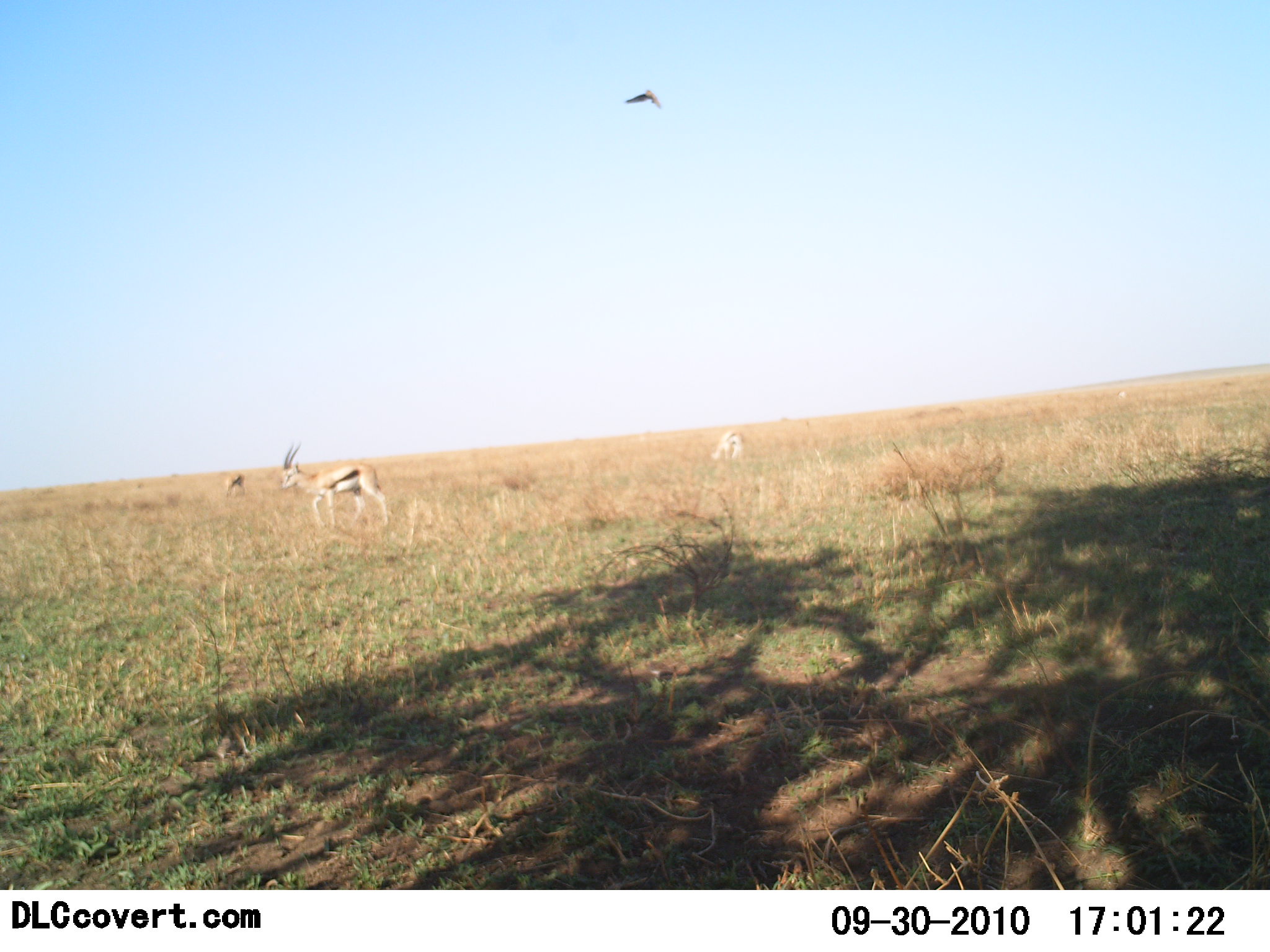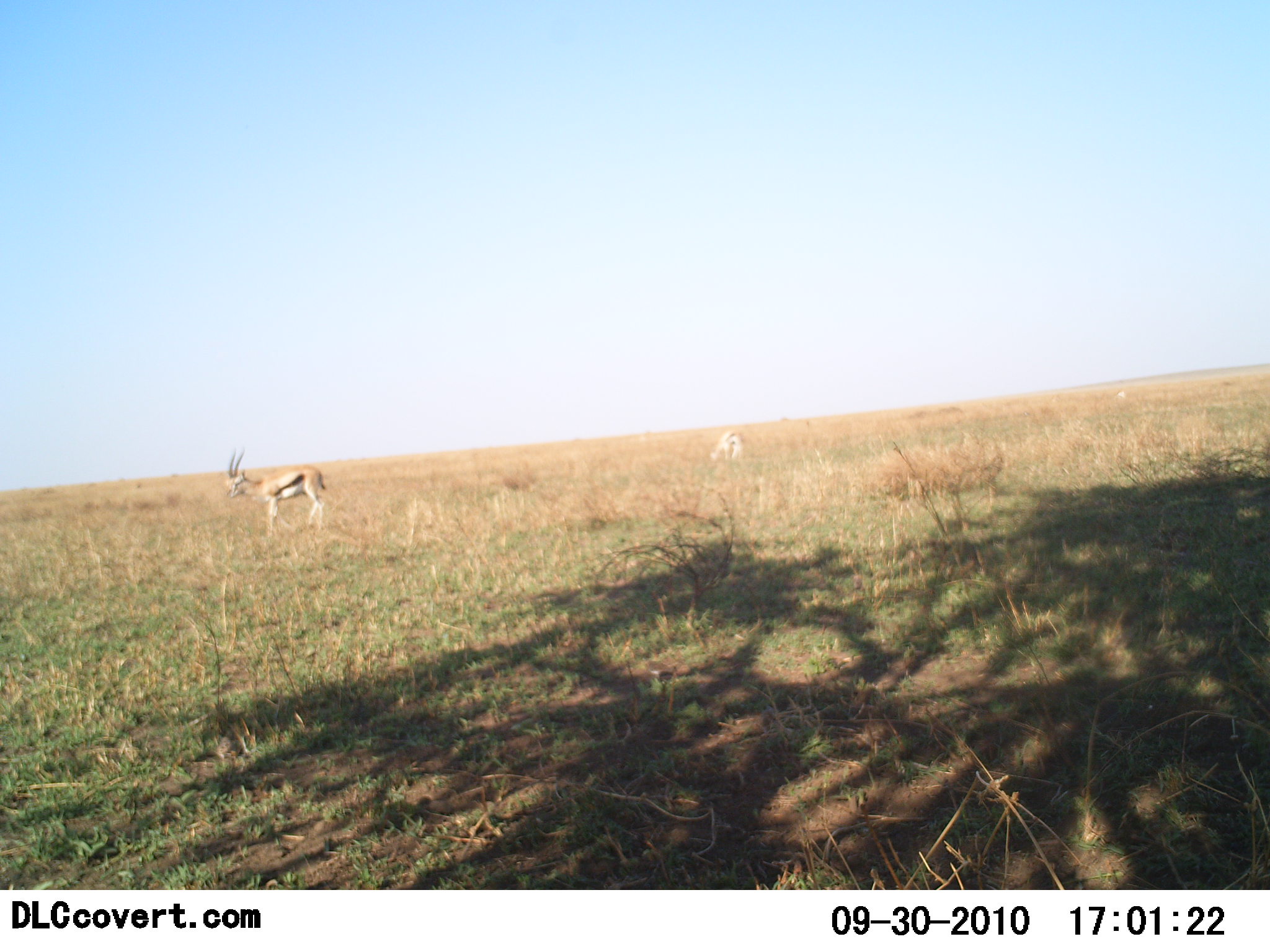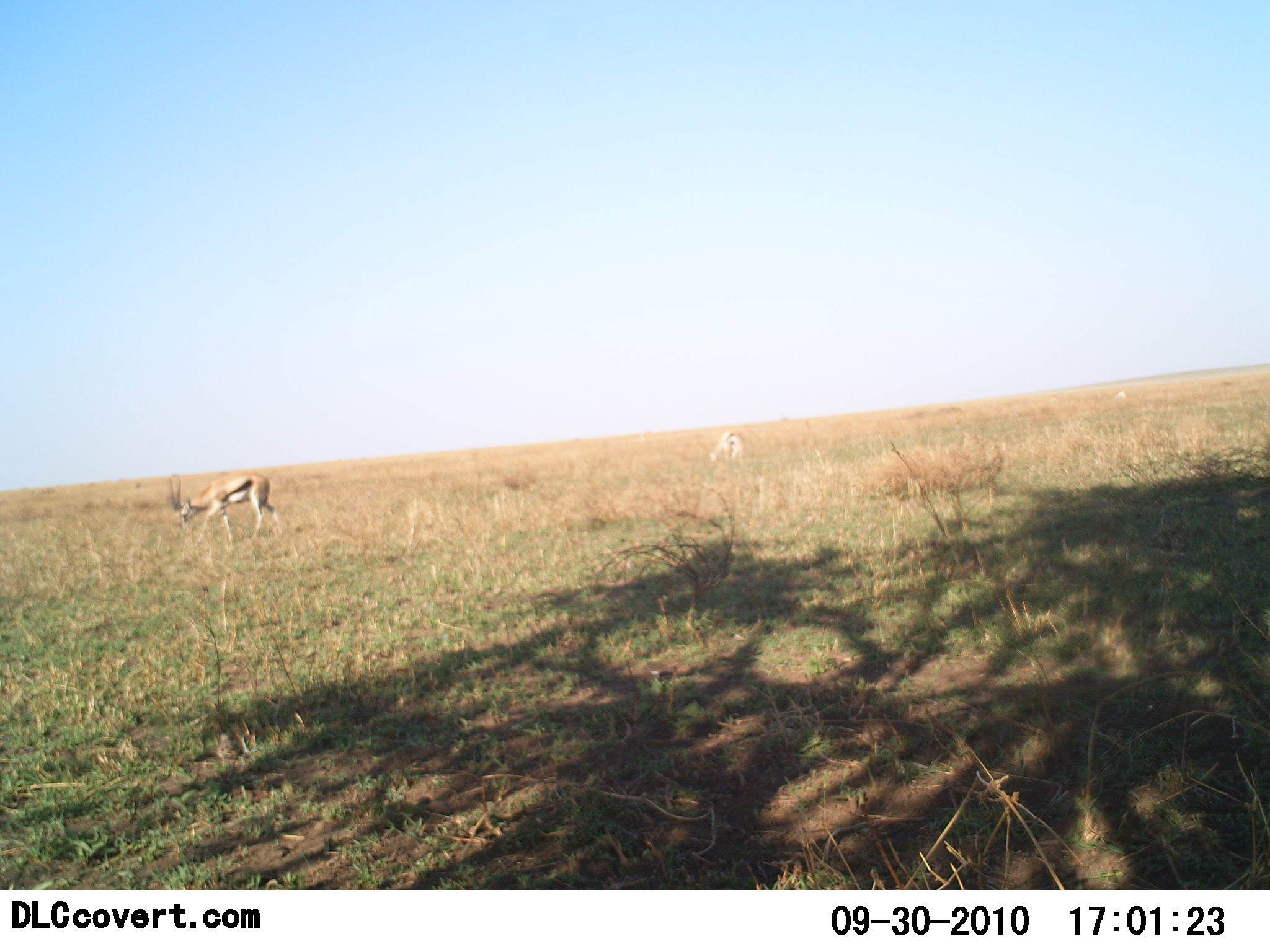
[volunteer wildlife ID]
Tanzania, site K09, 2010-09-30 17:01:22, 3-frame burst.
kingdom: Animalia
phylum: Chordata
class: Mammalia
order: Artiodactyla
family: Bovidae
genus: Eudorcas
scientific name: Eudorcas thomsonii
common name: thomson's gazelle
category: gazellethomsons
Gazellethomsons (thomson's gazelle) (Eudorcas thomsonii), count 2. Behavior (volunteer vote fractions): standing 40%, resting 0%, moving 60%, interacting 0%. Young present (vote fraction): 0%. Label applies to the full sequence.